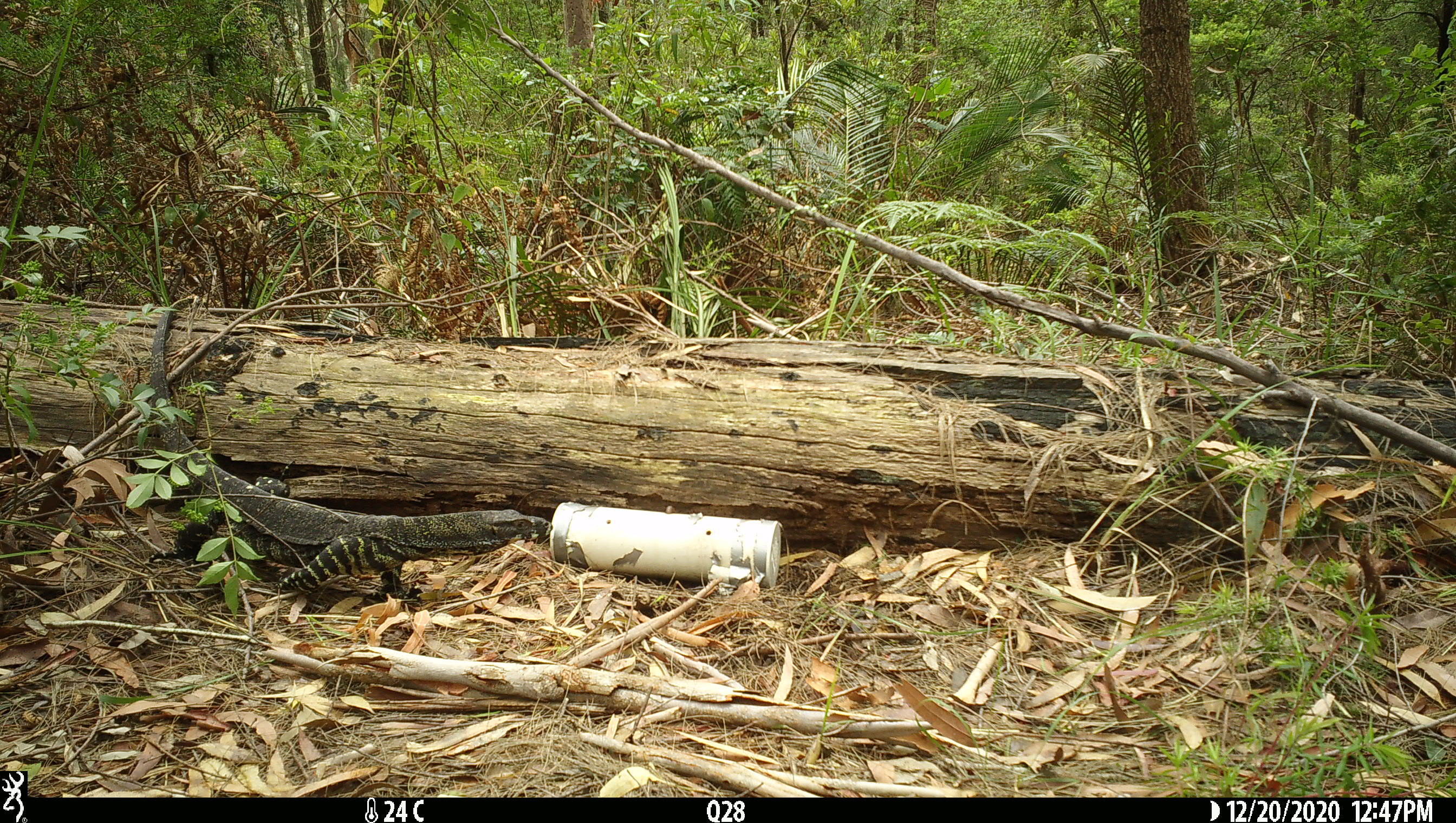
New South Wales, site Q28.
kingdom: Animalia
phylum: Chordata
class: Reptilia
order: Squamata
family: Varanidae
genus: Varanus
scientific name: Varanus varius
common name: lace monitor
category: goanna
Goanna (lace monitor) (Varanus varius).